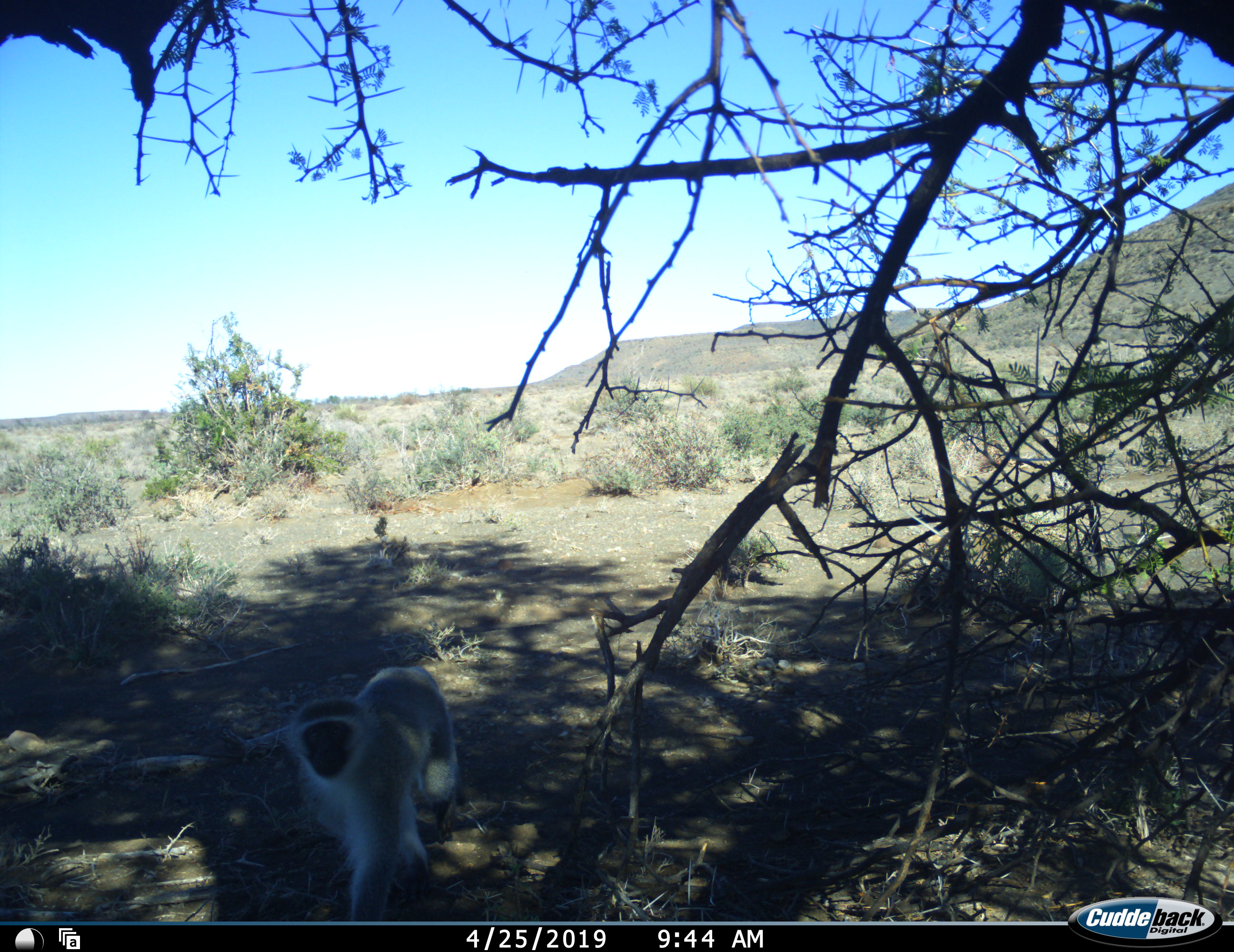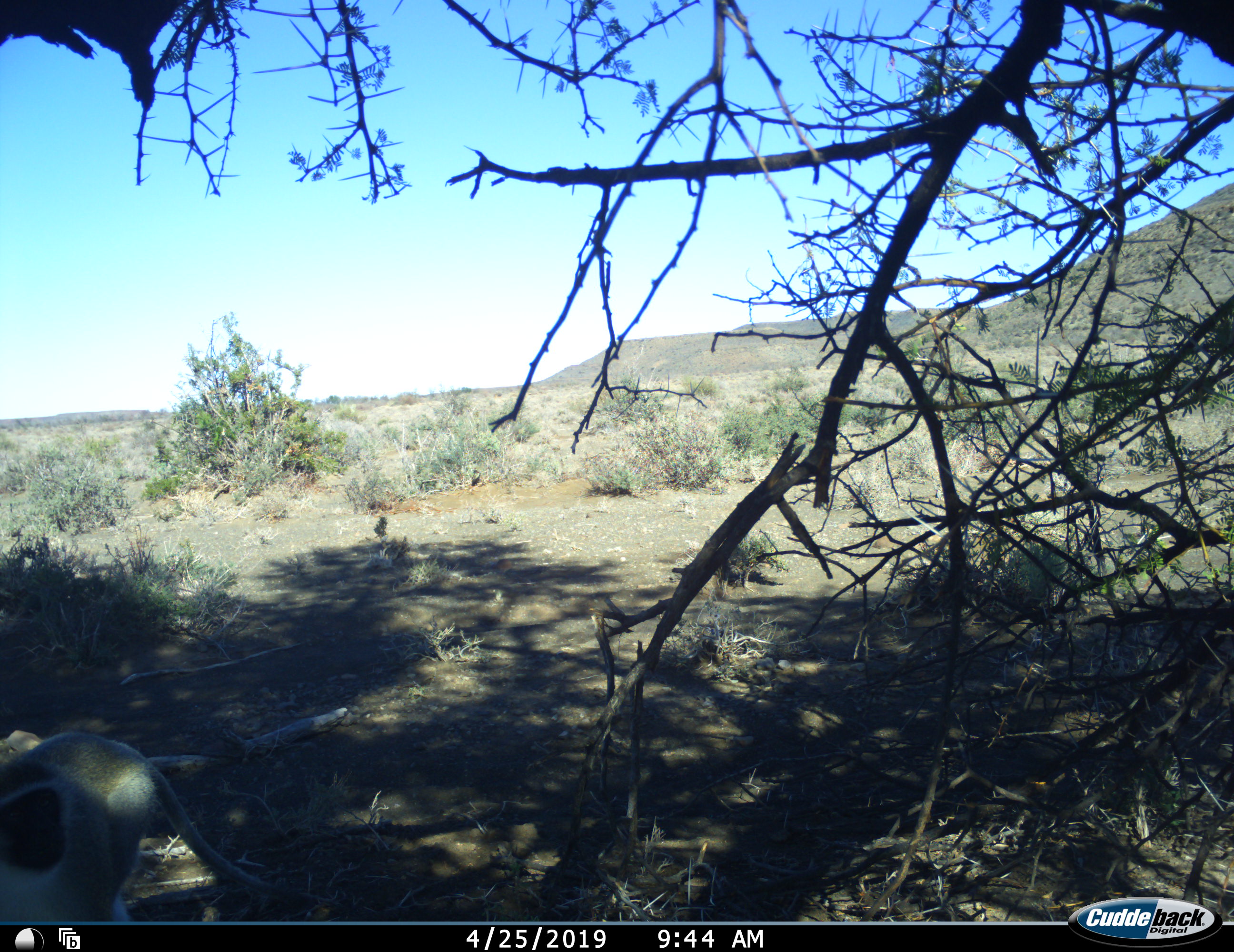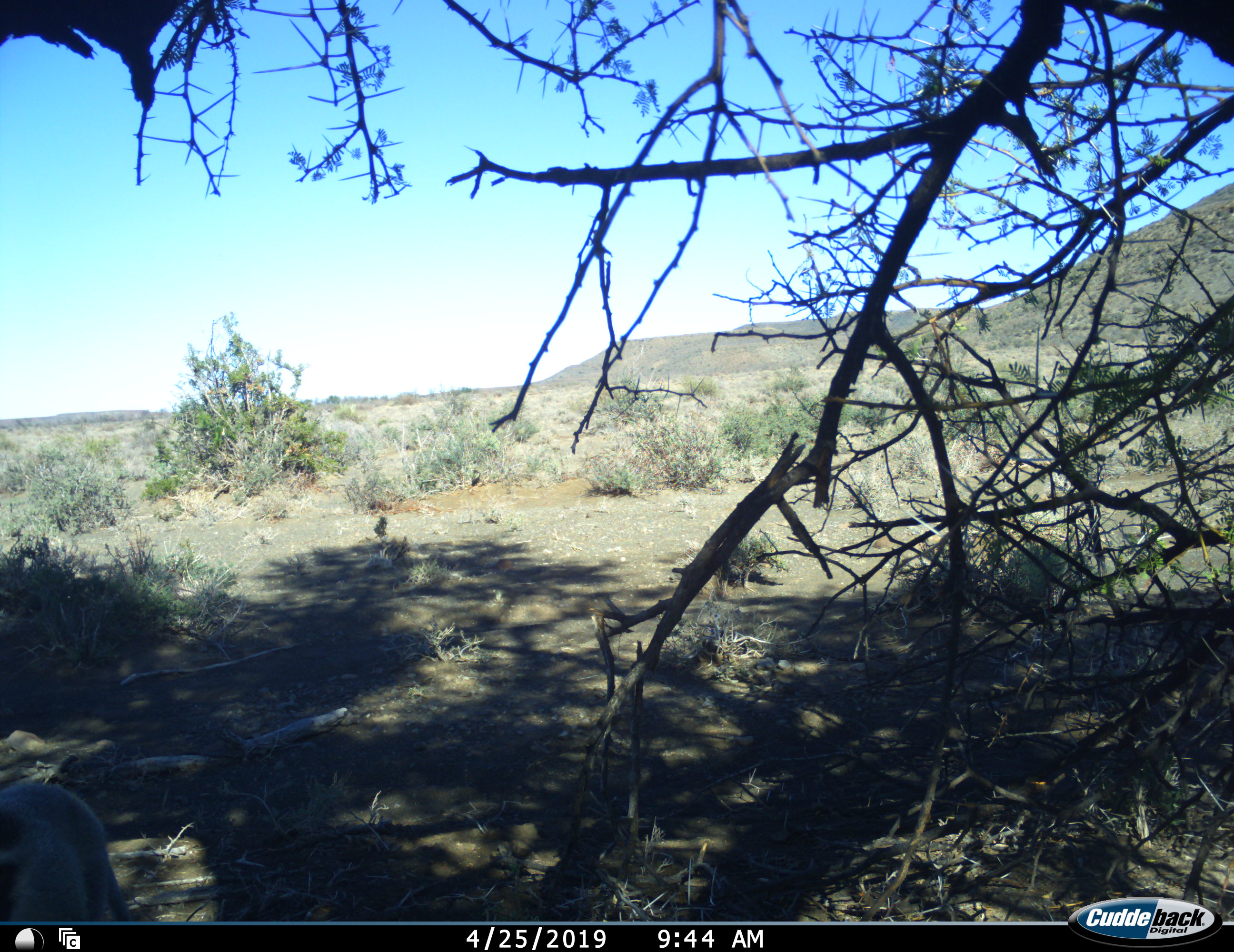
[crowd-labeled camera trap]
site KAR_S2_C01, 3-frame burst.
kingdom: Animalia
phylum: Chordata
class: Mammalia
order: Primates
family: Cercopithecidae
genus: Chlorocebus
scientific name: Chlorocebus pygerythrus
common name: vervet monkey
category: monkeyvervet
Monkeyvervet (vervet monkey) (Chlorocebus pygerythrus), count 1. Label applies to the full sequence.